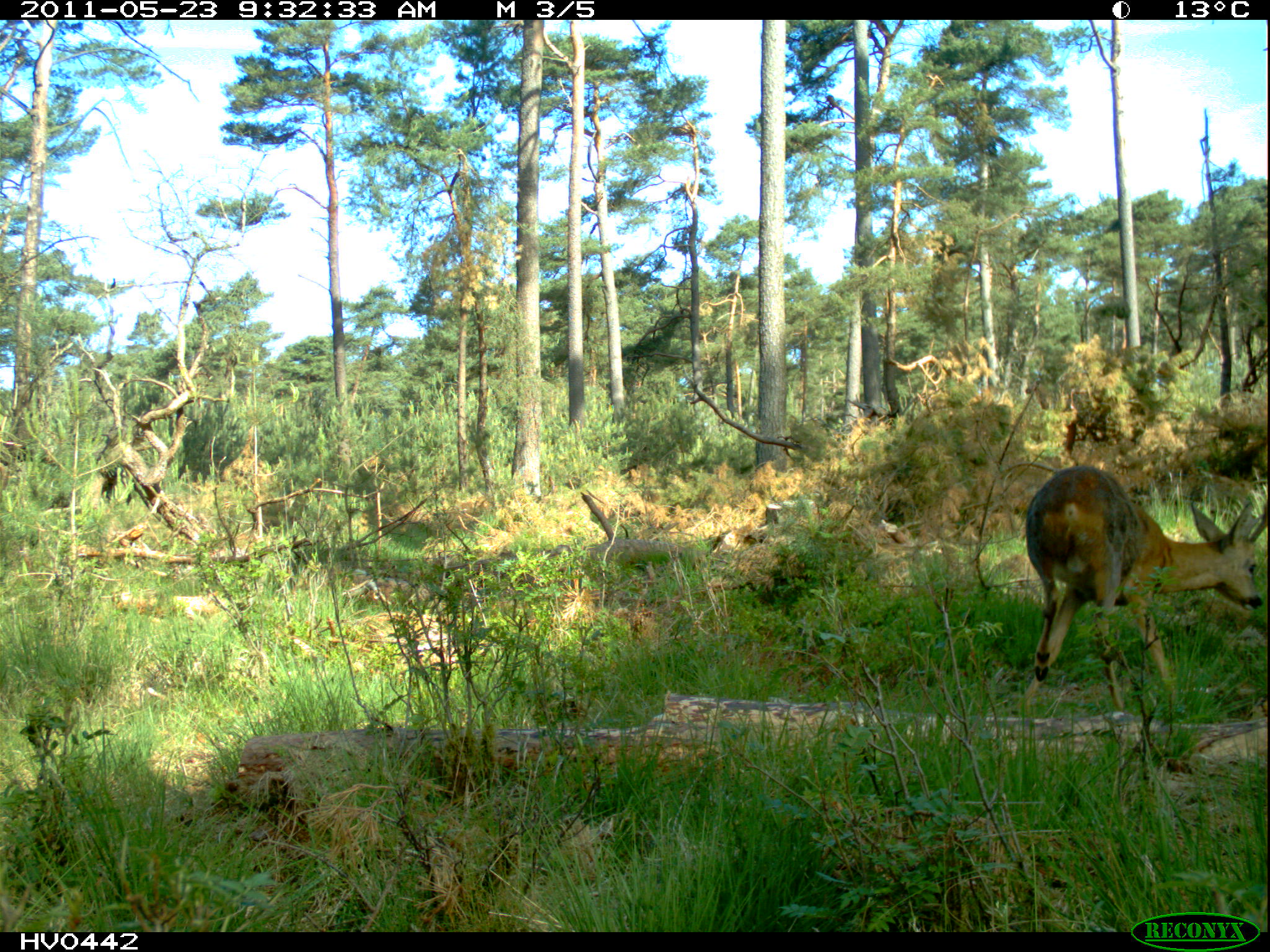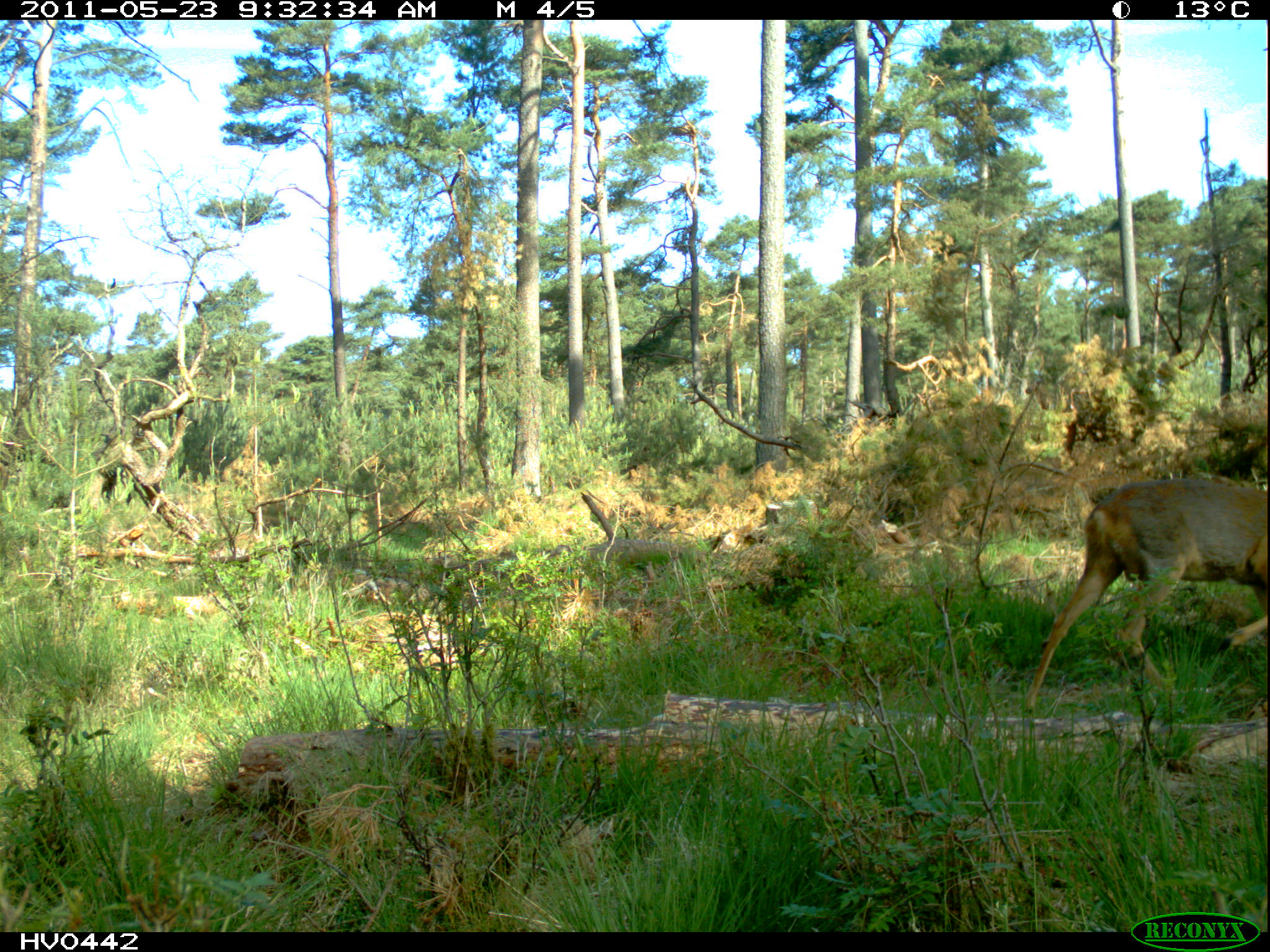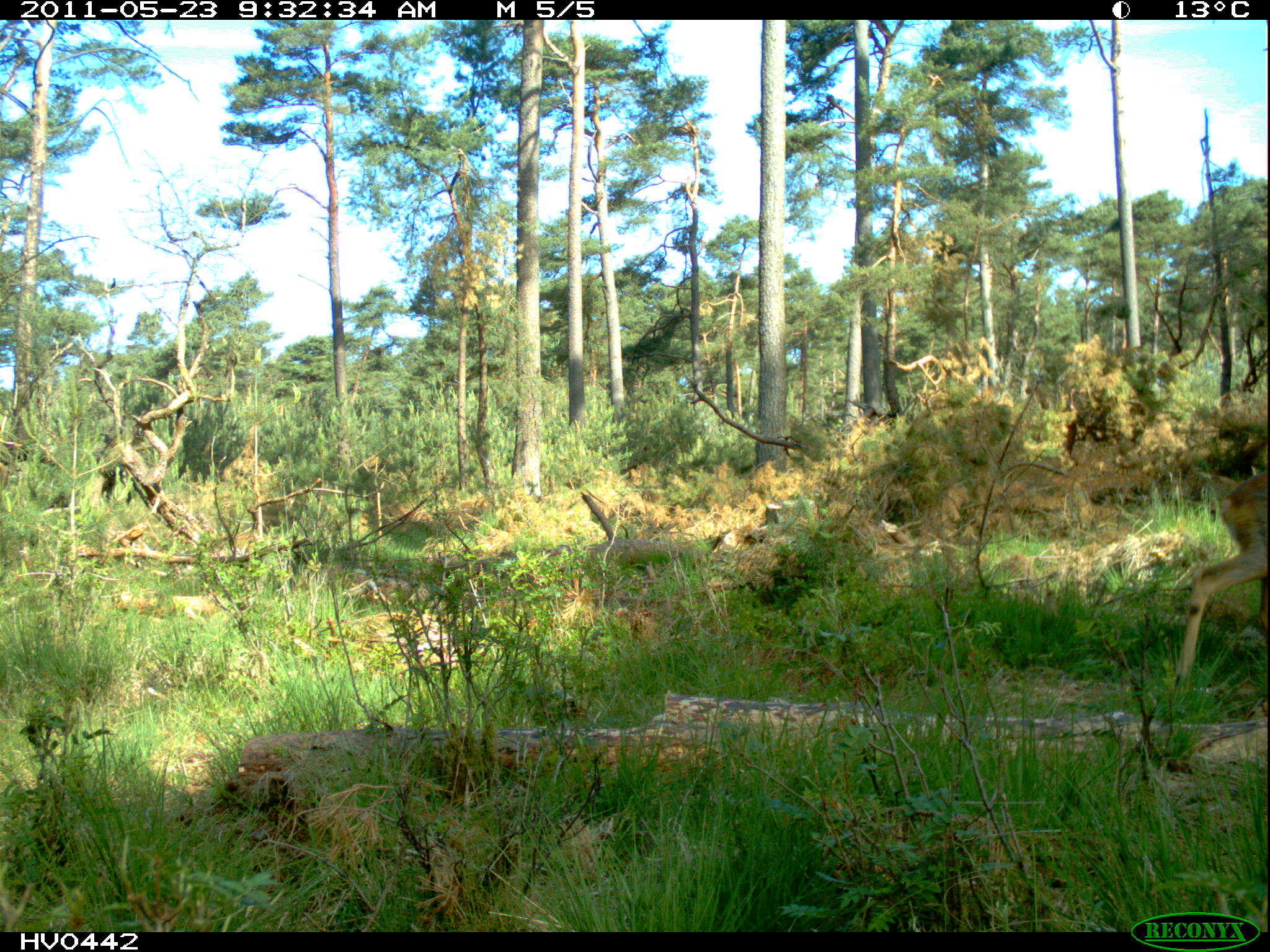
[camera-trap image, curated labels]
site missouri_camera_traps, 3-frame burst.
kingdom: Animalia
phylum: Chordata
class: Mammalia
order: Artiodactyla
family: Cervidae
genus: Capreolus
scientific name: Capreolus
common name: roe deer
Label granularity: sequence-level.